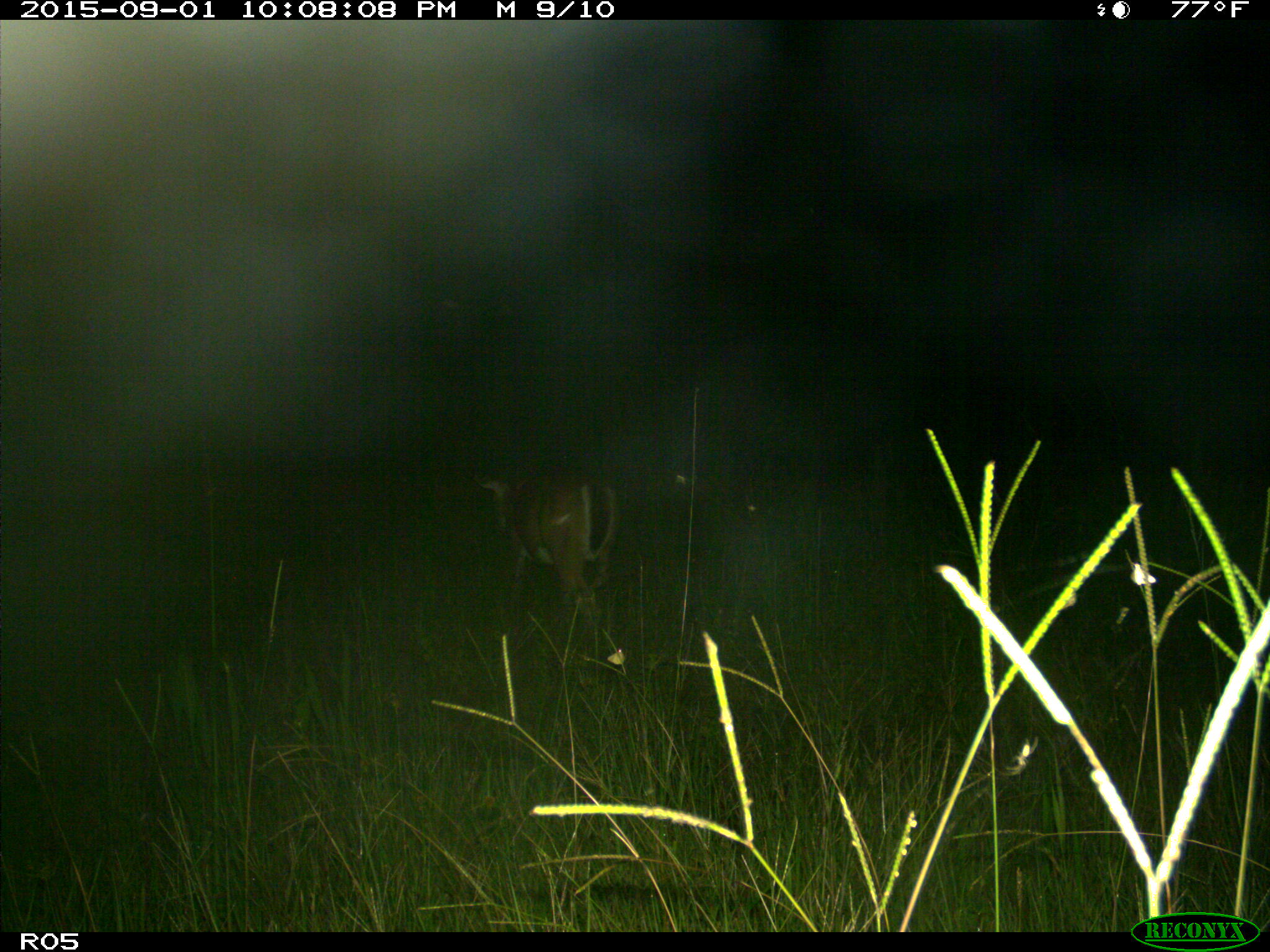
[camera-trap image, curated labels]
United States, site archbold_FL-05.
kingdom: Animalia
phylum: Chordata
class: Mammalia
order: Artiodactyla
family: Cervidae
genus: Odocoileus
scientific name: Odocoileus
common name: deer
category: unidentified deer